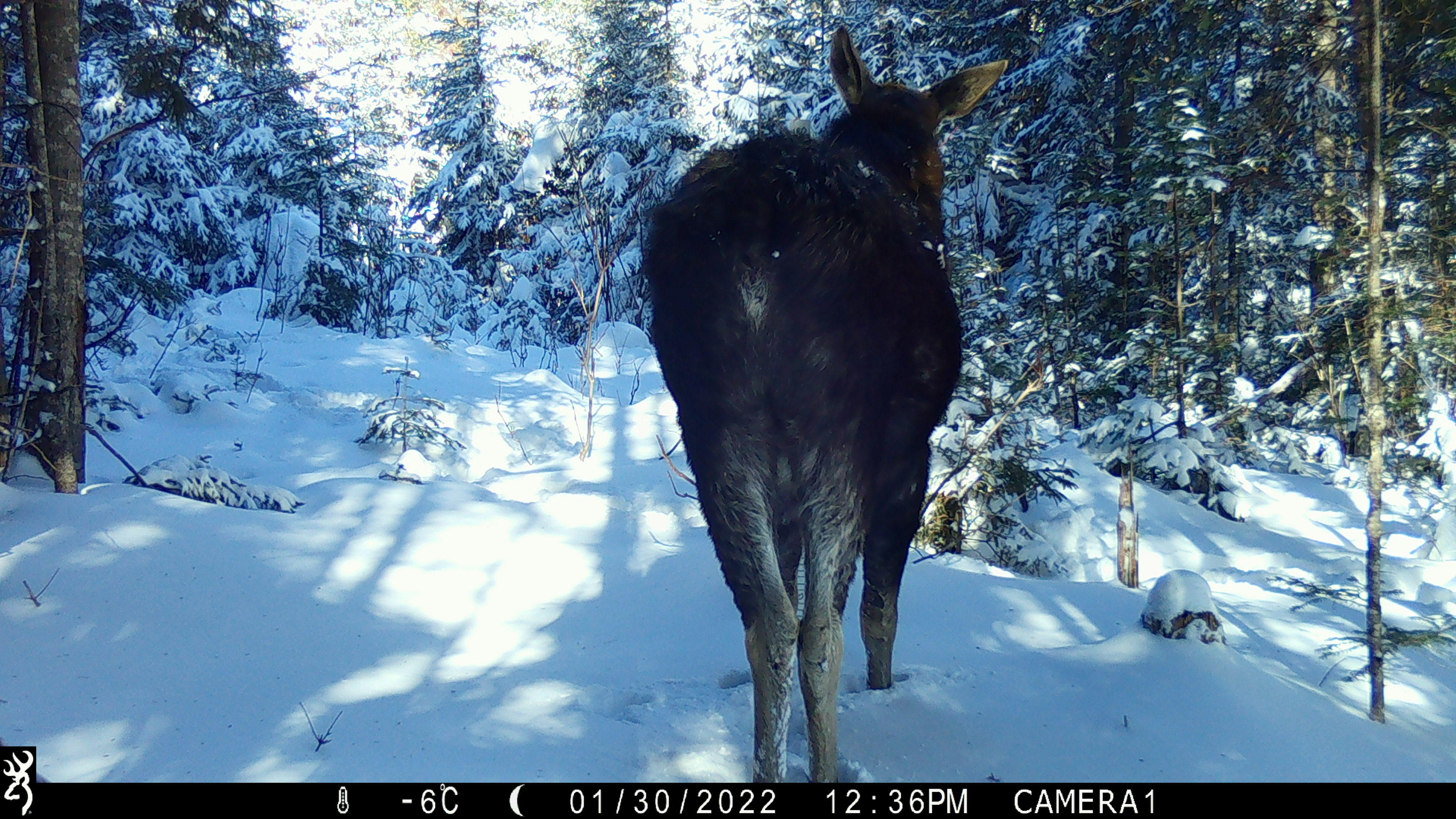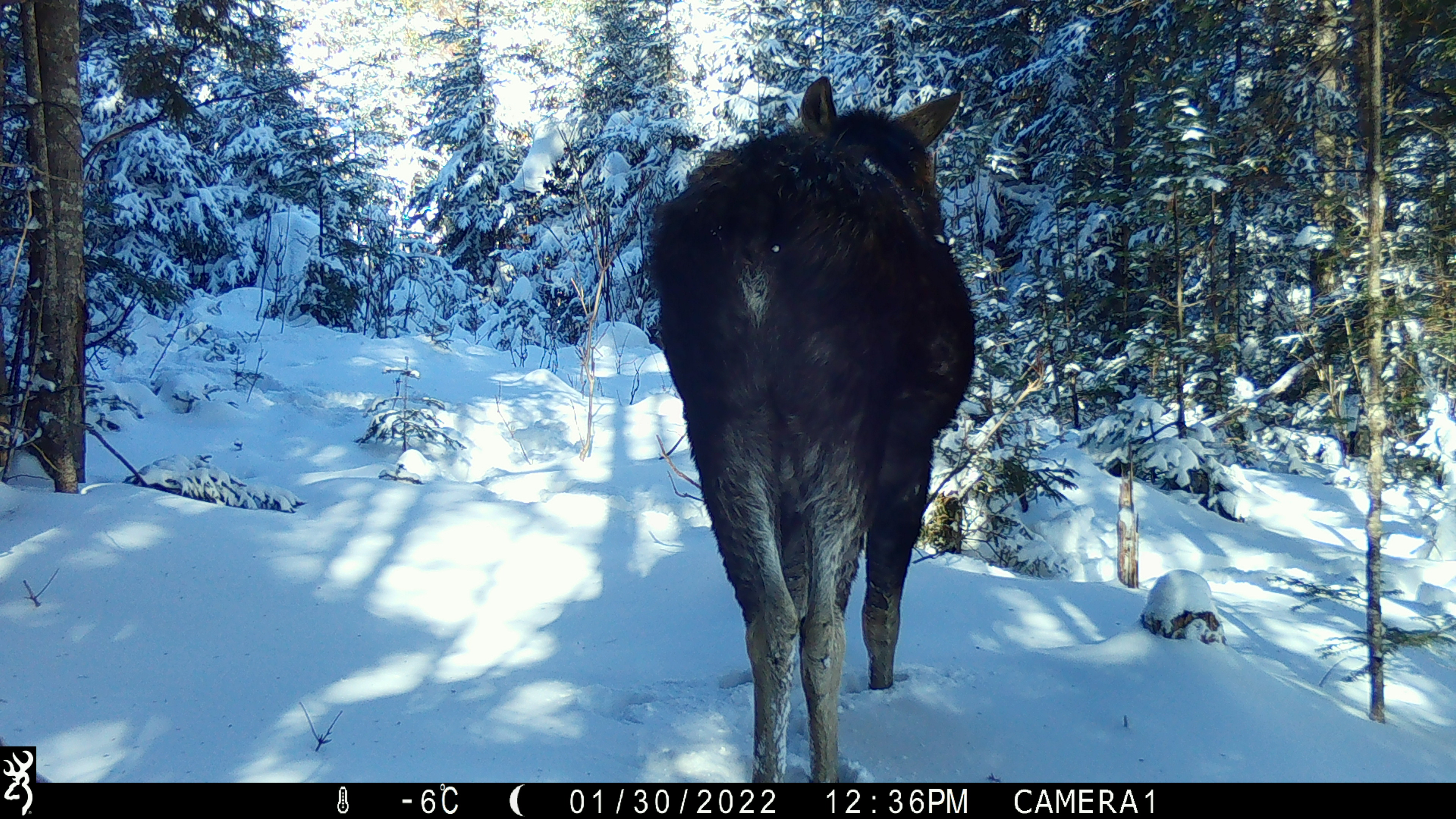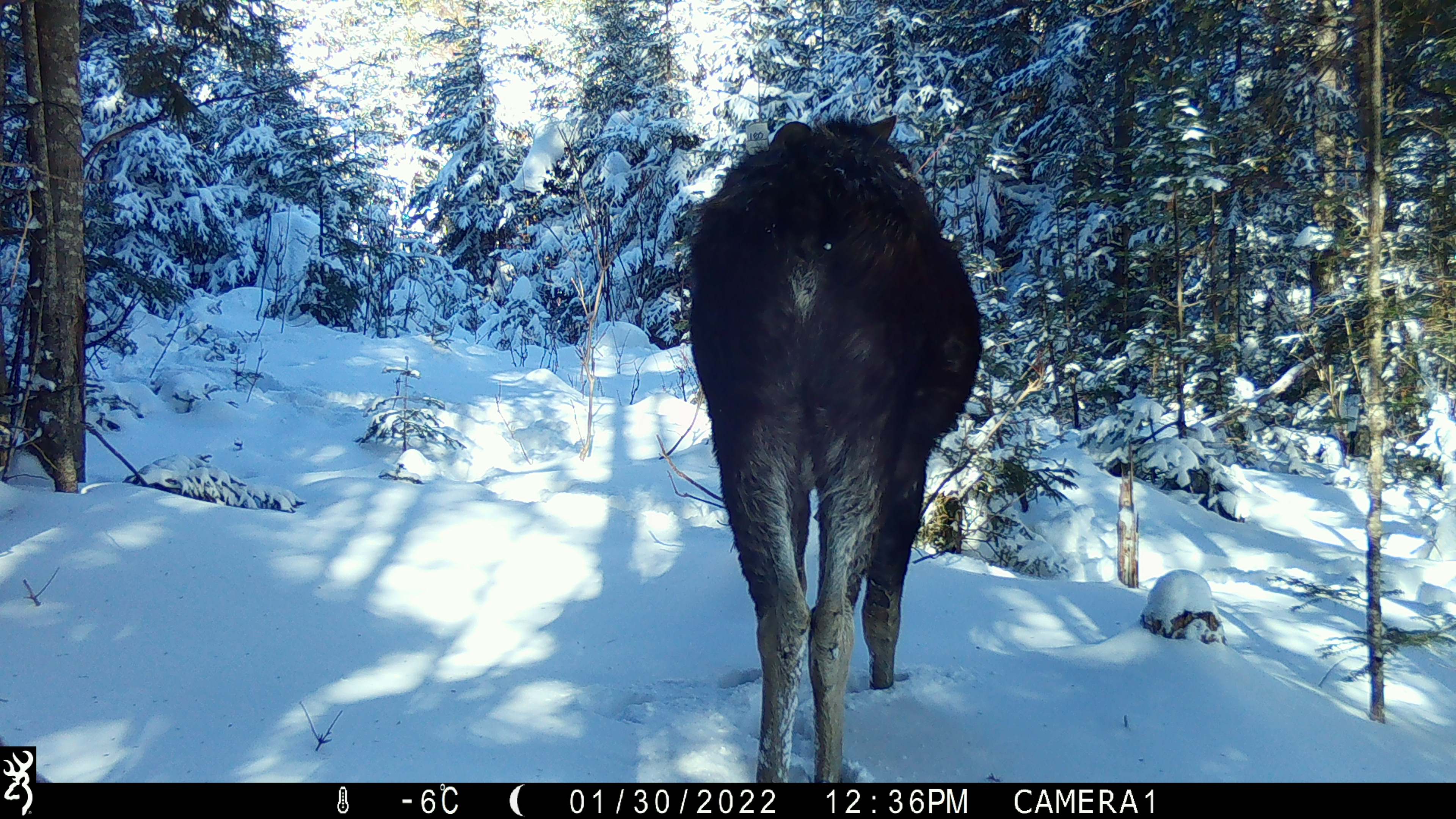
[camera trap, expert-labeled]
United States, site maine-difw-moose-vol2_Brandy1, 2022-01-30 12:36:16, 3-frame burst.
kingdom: Animalia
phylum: Chordata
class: Mammalia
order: Artiodactyla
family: Cervidae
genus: Alces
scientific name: Alces alces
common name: moose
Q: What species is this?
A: Moose (Alces alces).